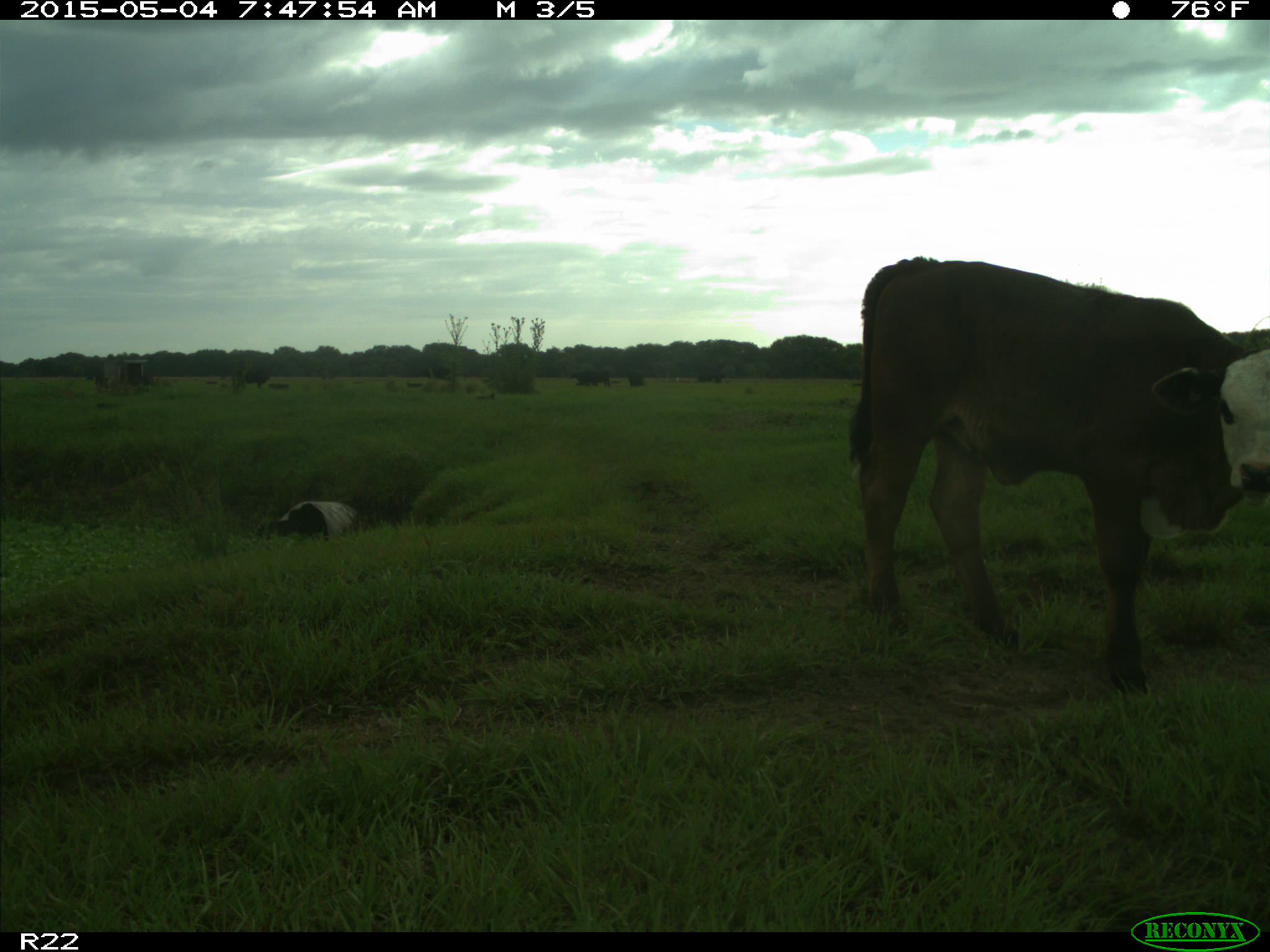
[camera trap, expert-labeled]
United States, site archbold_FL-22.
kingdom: Animalia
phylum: Chordata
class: Mammalia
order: Artiodactyla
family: Bovidae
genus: Bos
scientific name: Bos taurus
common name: domestic cow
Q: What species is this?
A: Bos taurus (domestic cow).